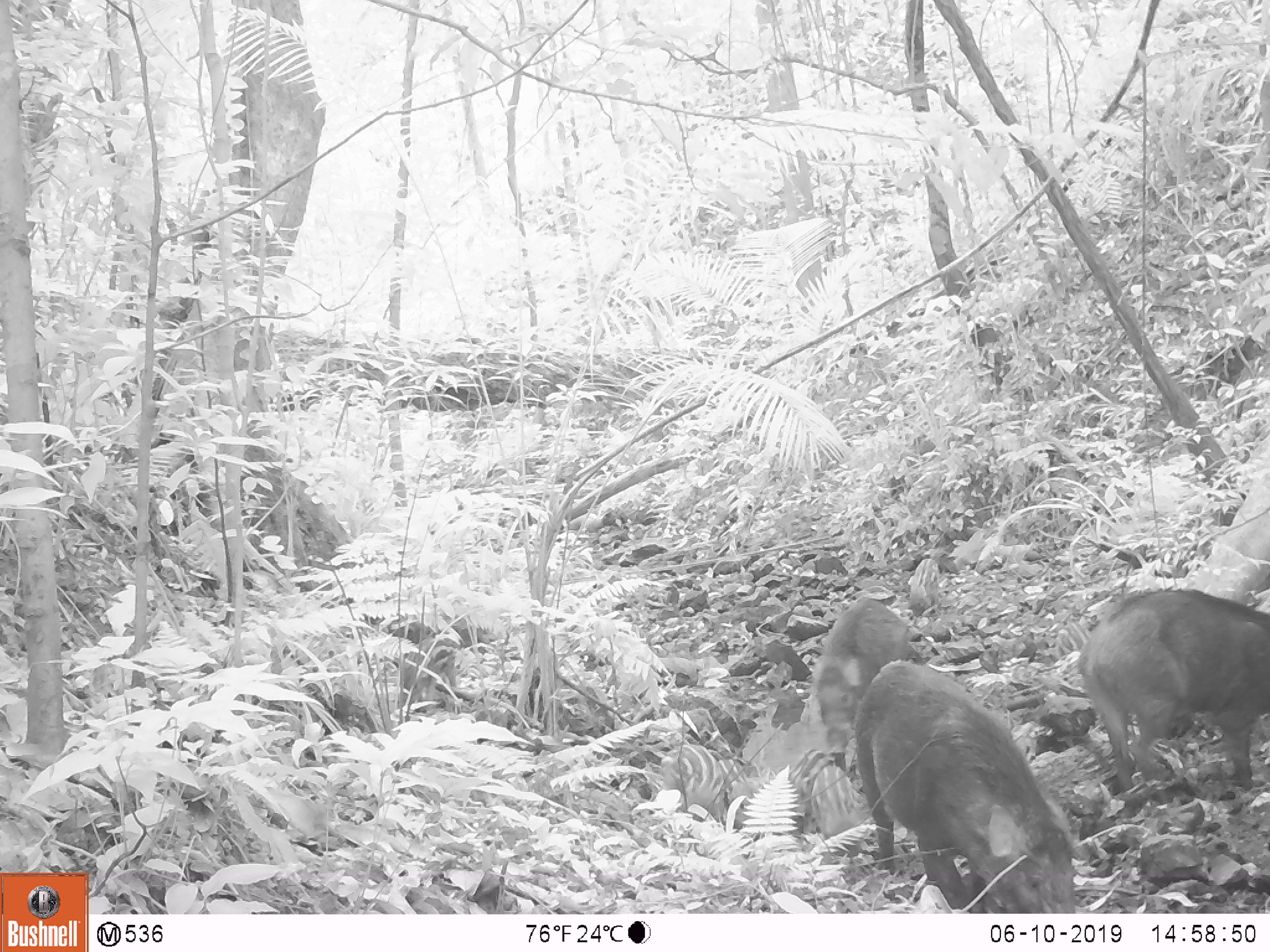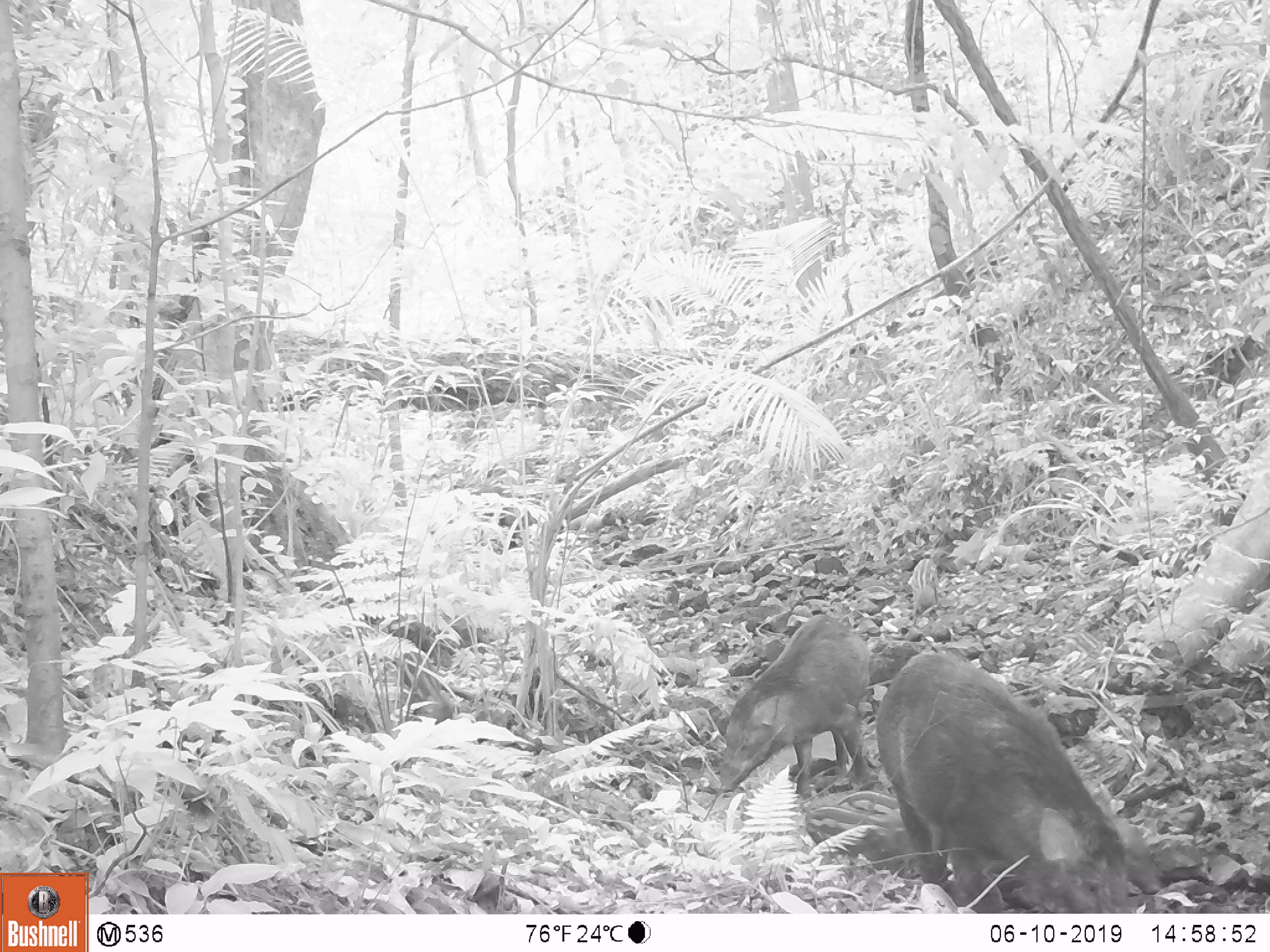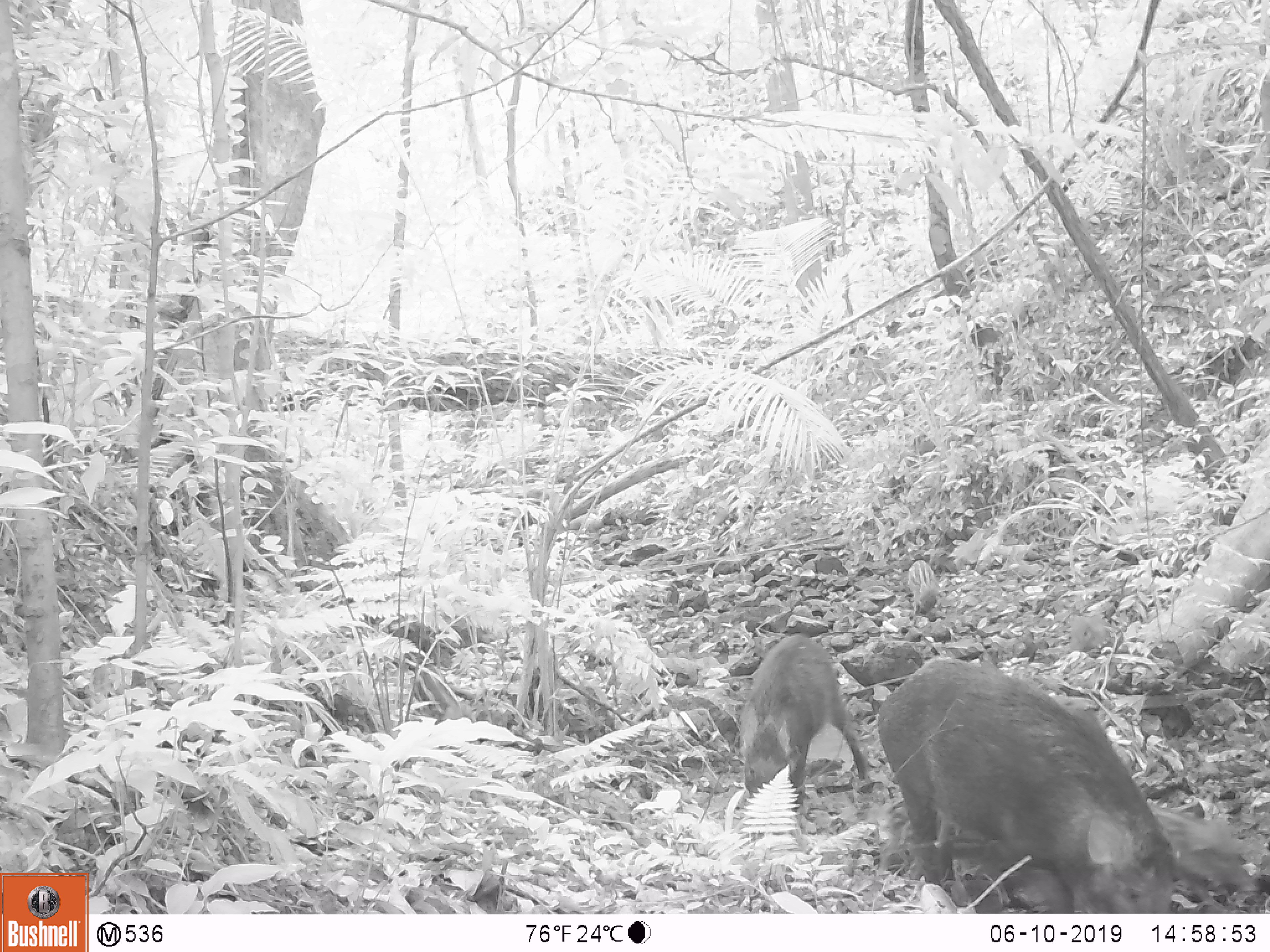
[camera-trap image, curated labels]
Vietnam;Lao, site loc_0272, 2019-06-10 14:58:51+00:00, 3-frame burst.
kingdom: Animalia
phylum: Chordata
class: Mammalia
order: Artiodactyla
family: Suidae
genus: Sus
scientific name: Sus scrofa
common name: eurasian wild pig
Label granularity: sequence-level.